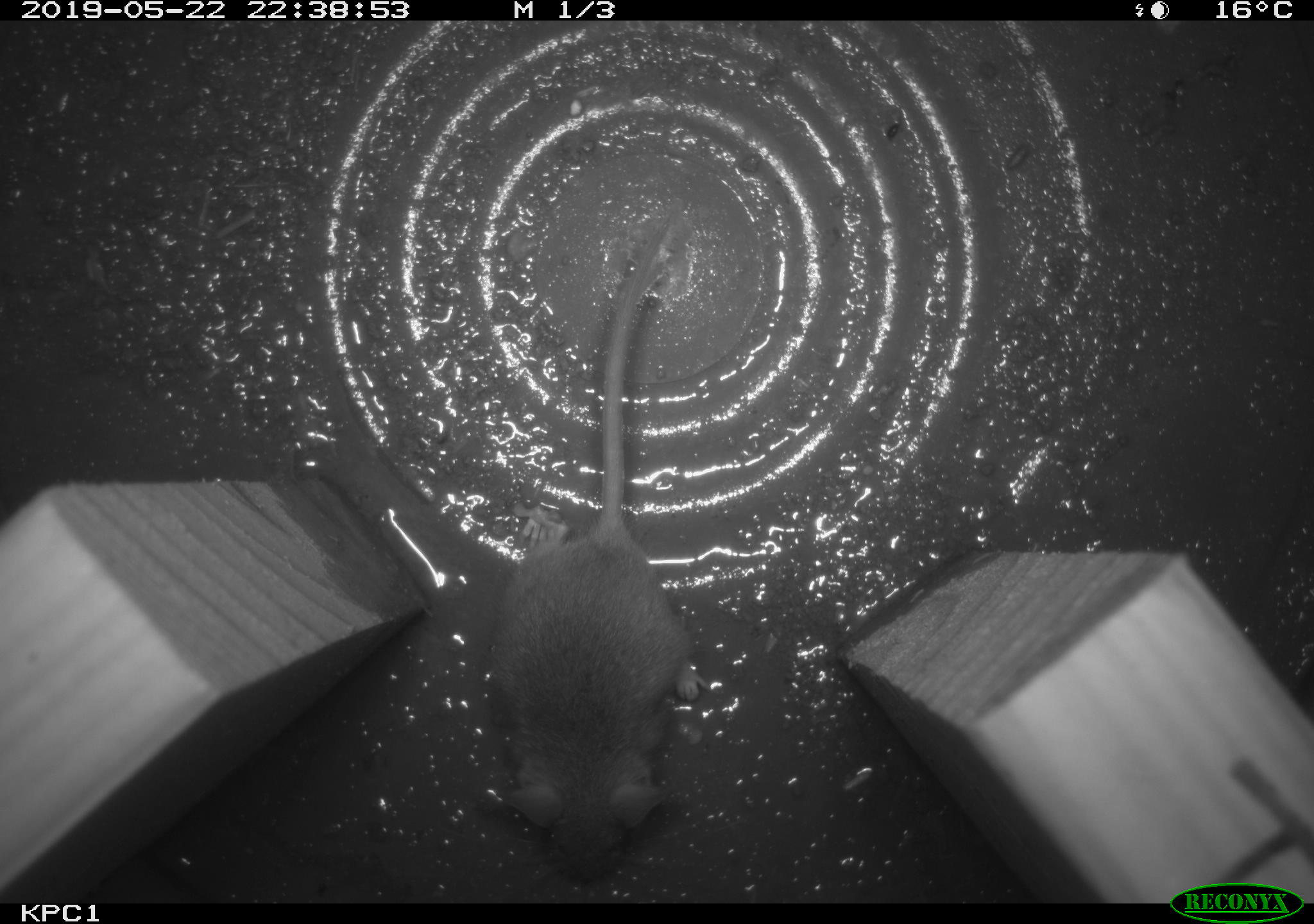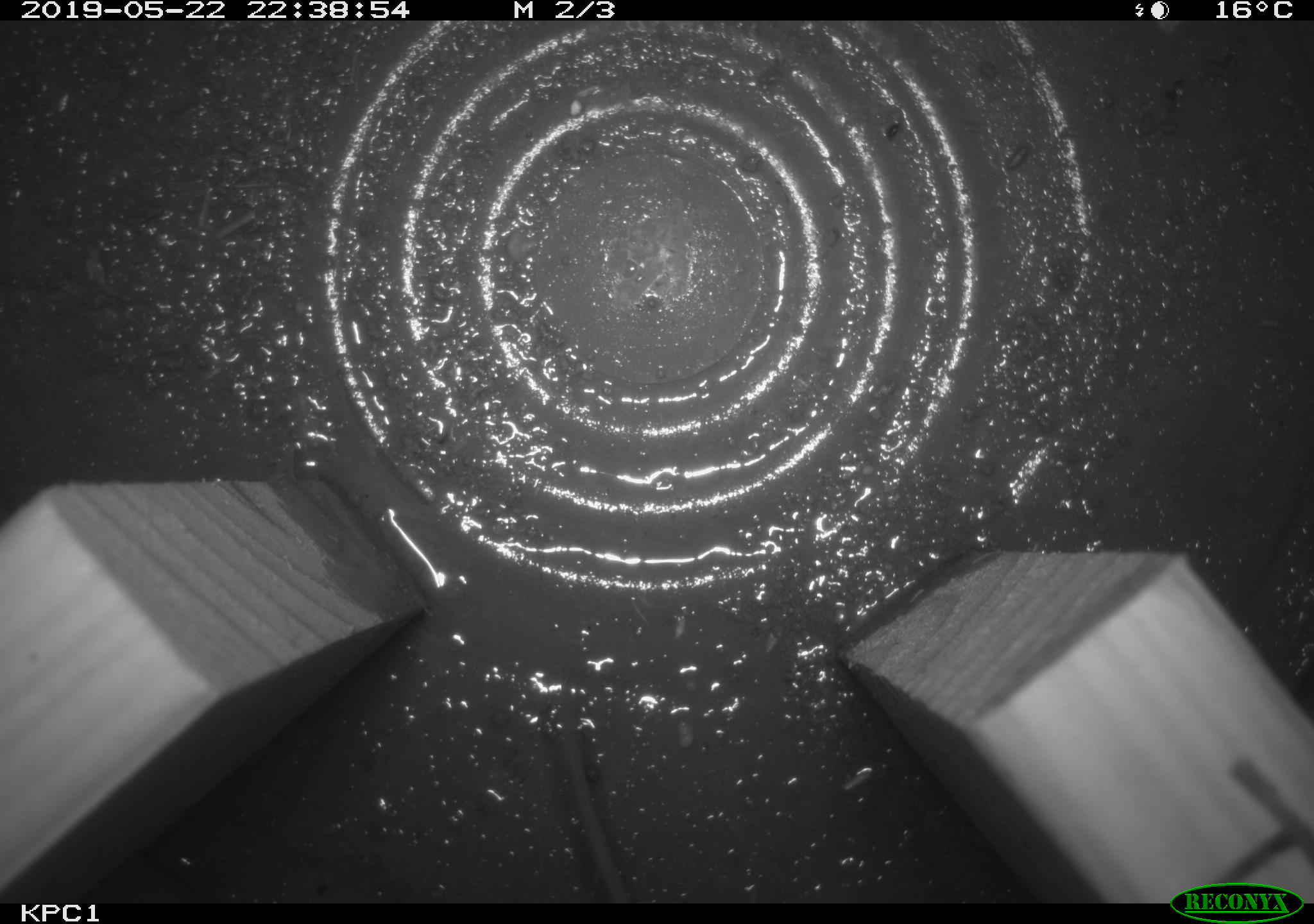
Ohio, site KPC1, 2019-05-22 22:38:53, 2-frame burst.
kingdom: Animalia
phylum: Chordata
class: Mammalia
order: Eulipotyphla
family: Soricidae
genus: Sorex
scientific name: Sorex cinereus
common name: masked shrew